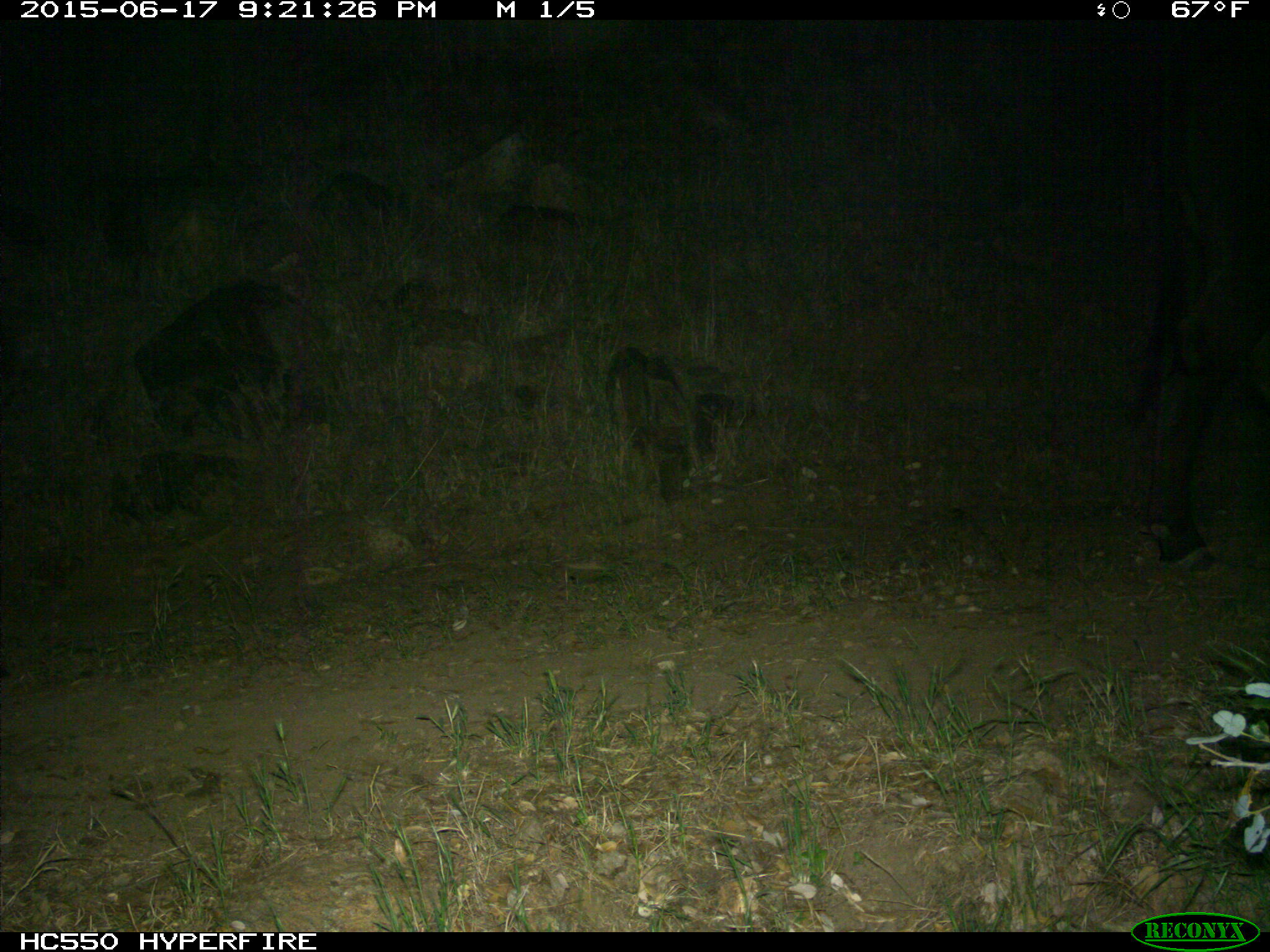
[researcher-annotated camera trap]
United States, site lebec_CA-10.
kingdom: Animalia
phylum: Chordata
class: Mammalia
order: Artiodactyla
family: Bovidae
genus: Bos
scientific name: Bos taurus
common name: domestic cow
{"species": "Bos taurus (domestic cow)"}